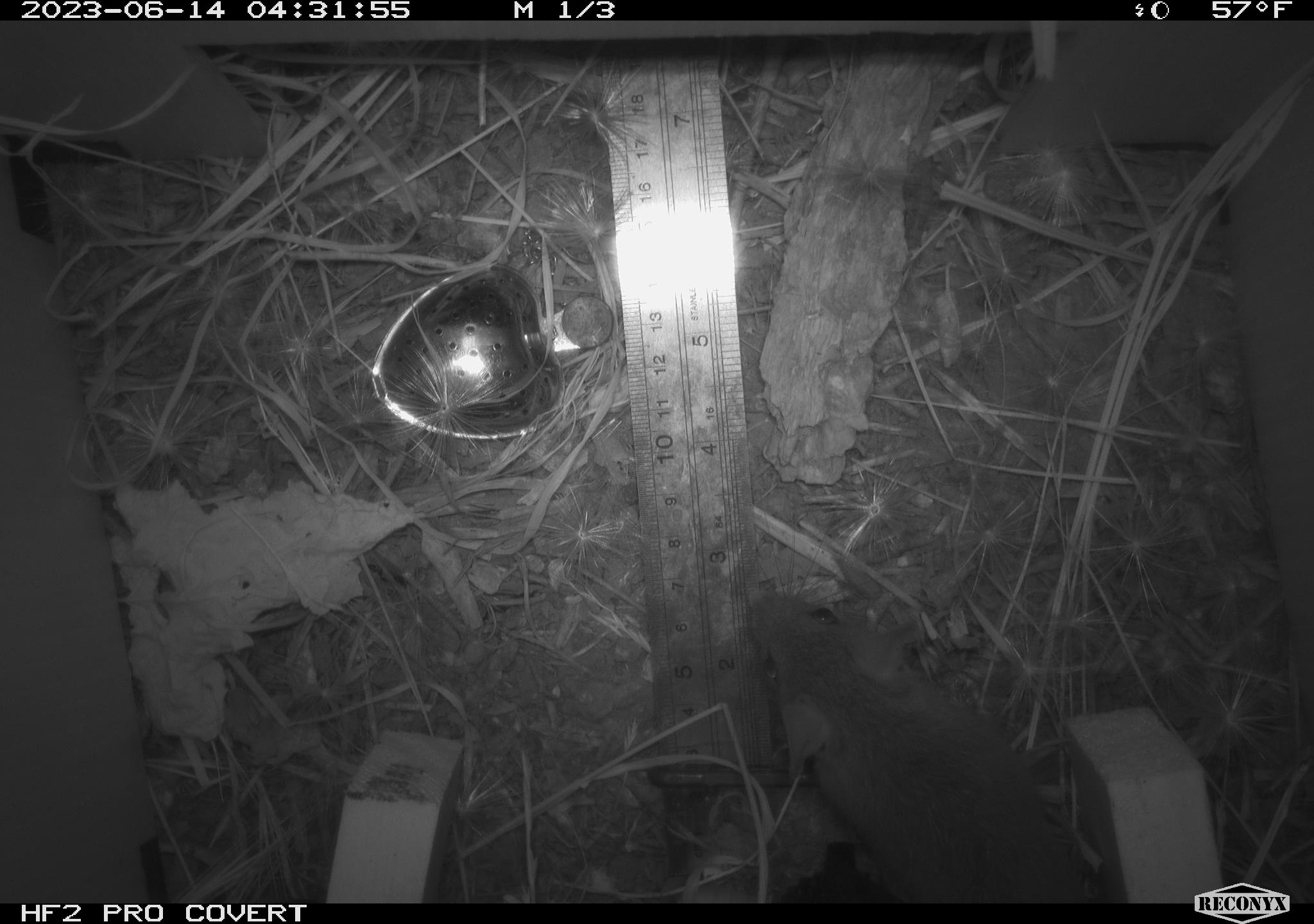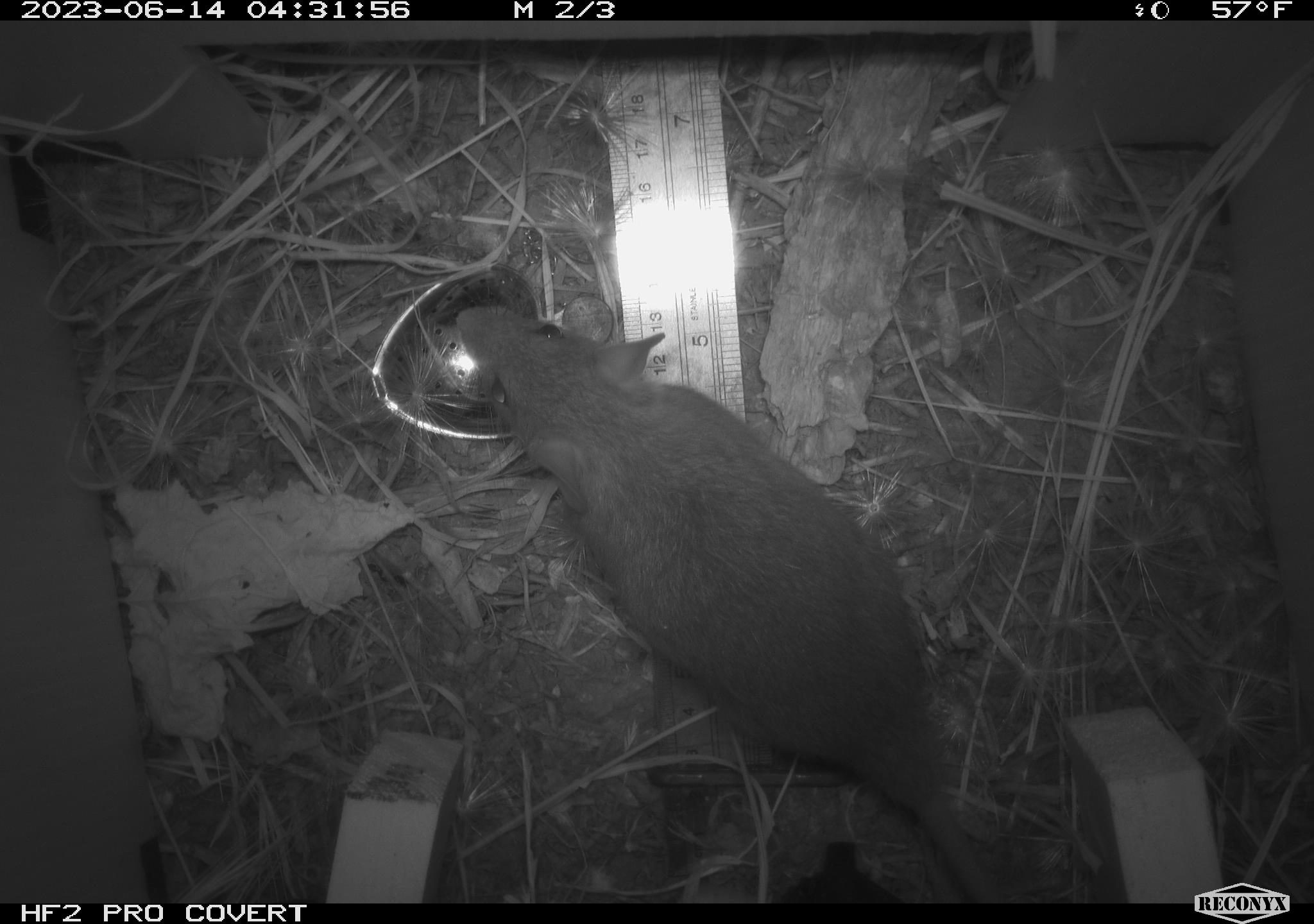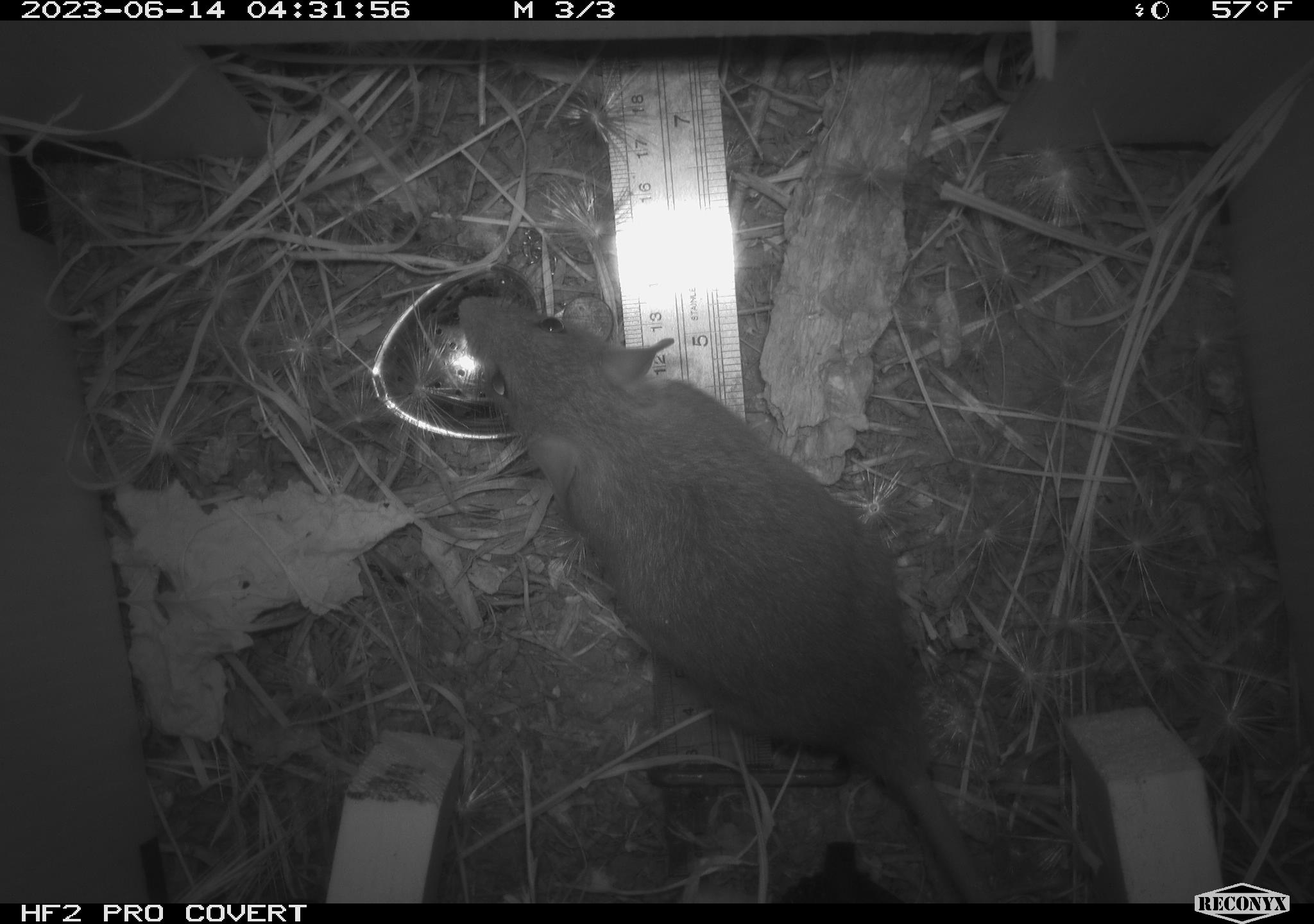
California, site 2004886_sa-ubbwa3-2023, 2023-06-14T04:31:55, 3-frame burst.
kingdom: Animalia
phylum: Chordata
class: Mammalia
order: Rodentia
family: Muridae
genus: Rattus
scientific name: Rattus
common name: rat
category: rattus species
Rattus species (rat) (Rattus).